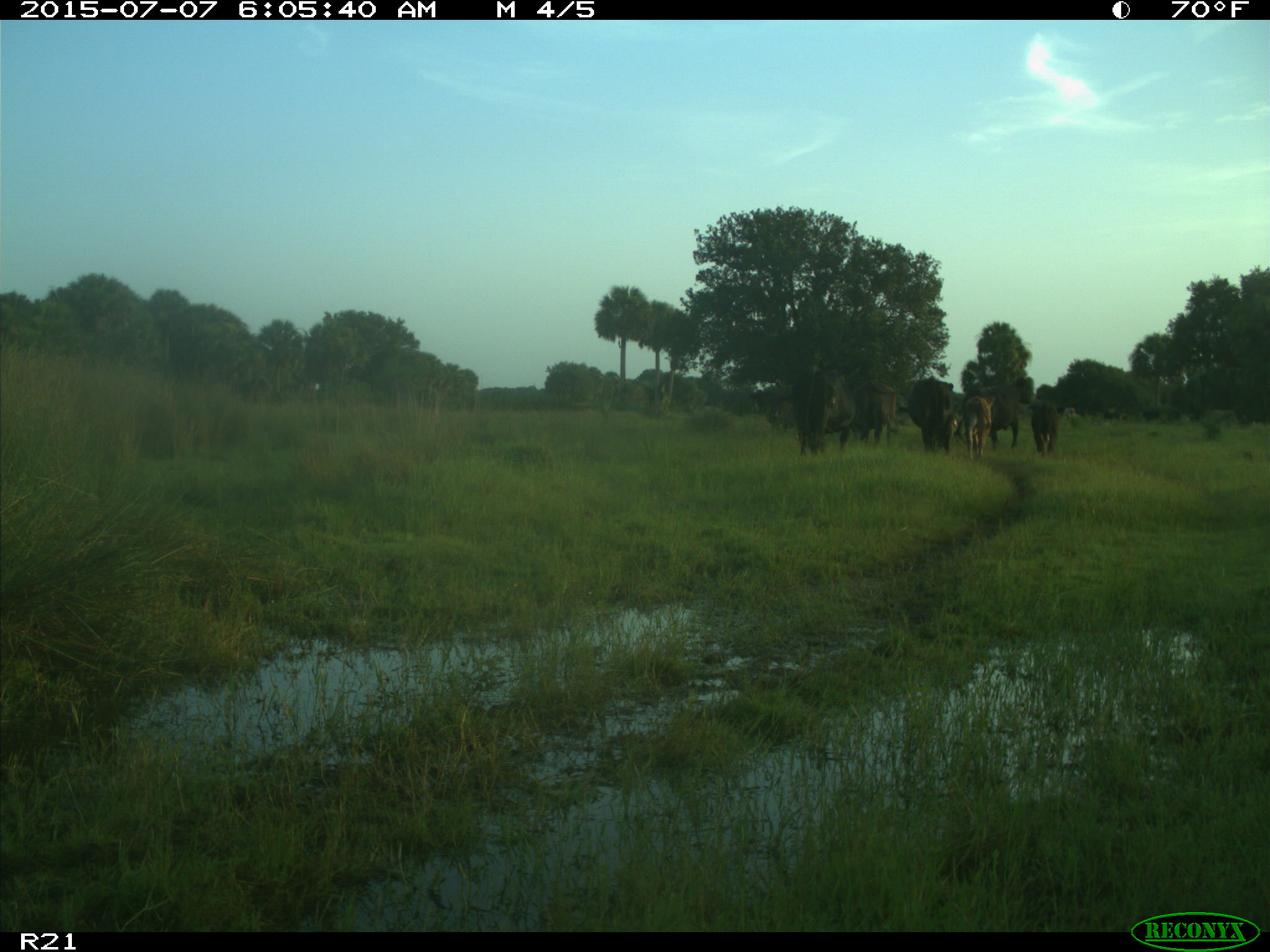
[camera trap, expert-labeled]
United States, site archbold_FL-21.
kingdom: Animalia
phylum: Chordata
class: Mammalia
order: Artiodactyla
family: Bovidae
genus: Bos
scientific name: Bos taurus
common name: domestic cow